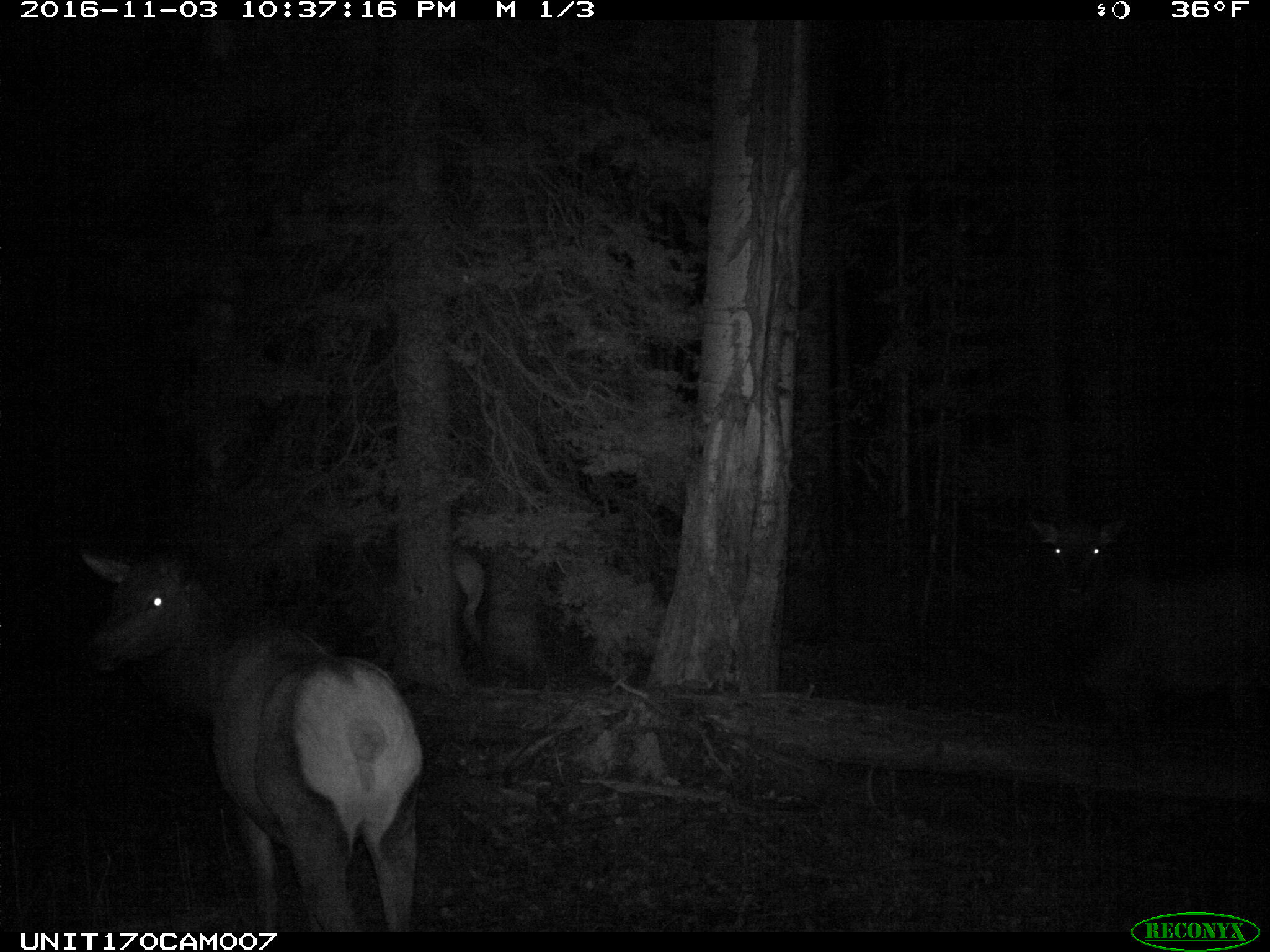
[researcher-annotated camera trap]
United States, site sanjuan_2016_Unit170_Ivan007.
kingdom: Animalia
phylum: Chordata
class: Mammalia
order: Artiodactyla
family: Cervidae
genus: Cervus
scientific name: Cervus elaphus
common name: red deer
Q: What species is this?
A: Cervus elaphus (red deer).